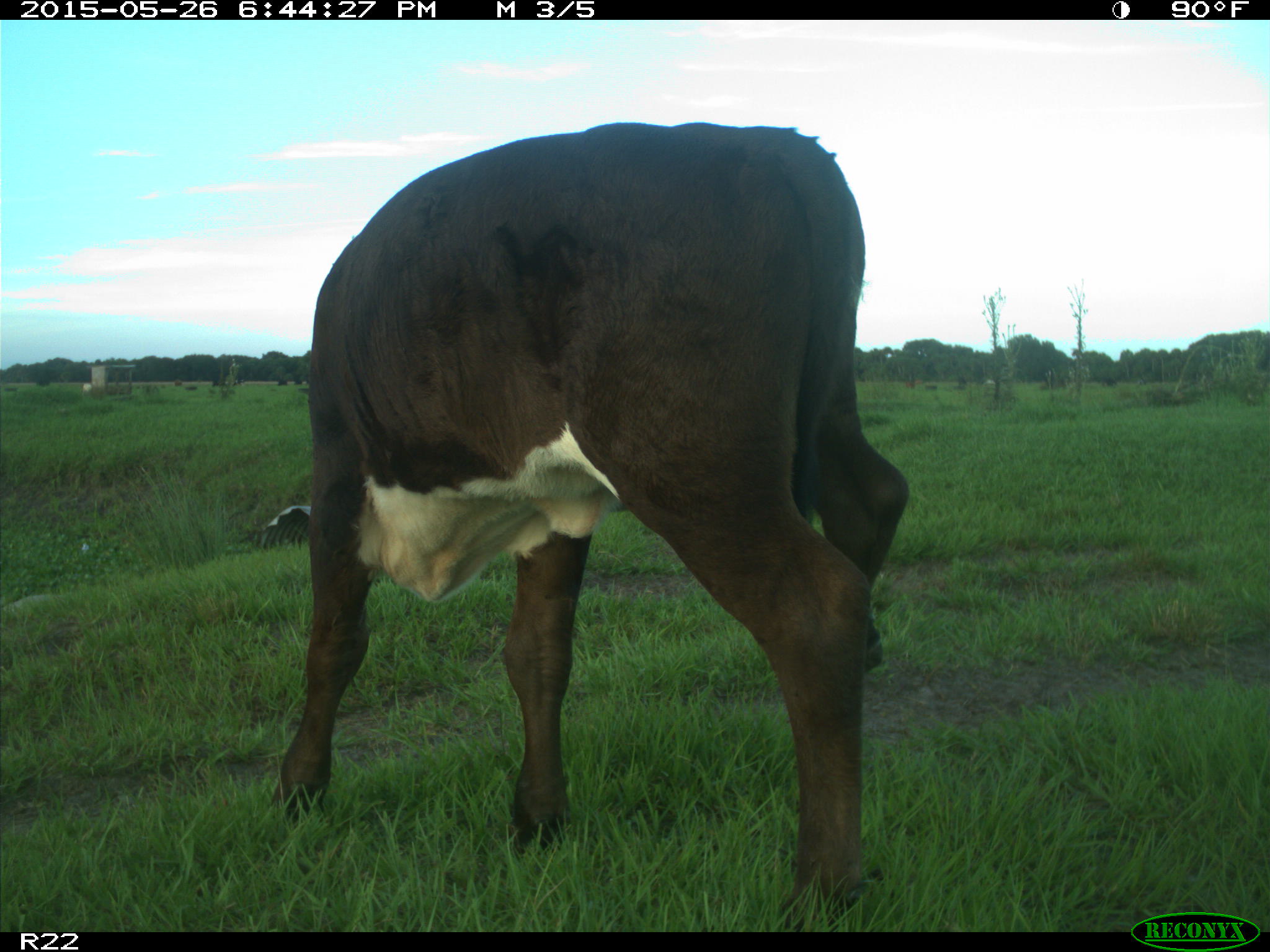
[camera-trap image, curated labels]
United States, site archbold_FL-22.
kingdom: Animalia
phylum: Chordata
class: Mammalia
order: Artiodactyla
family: Bovidae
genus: Bos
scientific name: Bos taurus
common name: domestic cow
Bos taurus (domestic cow).